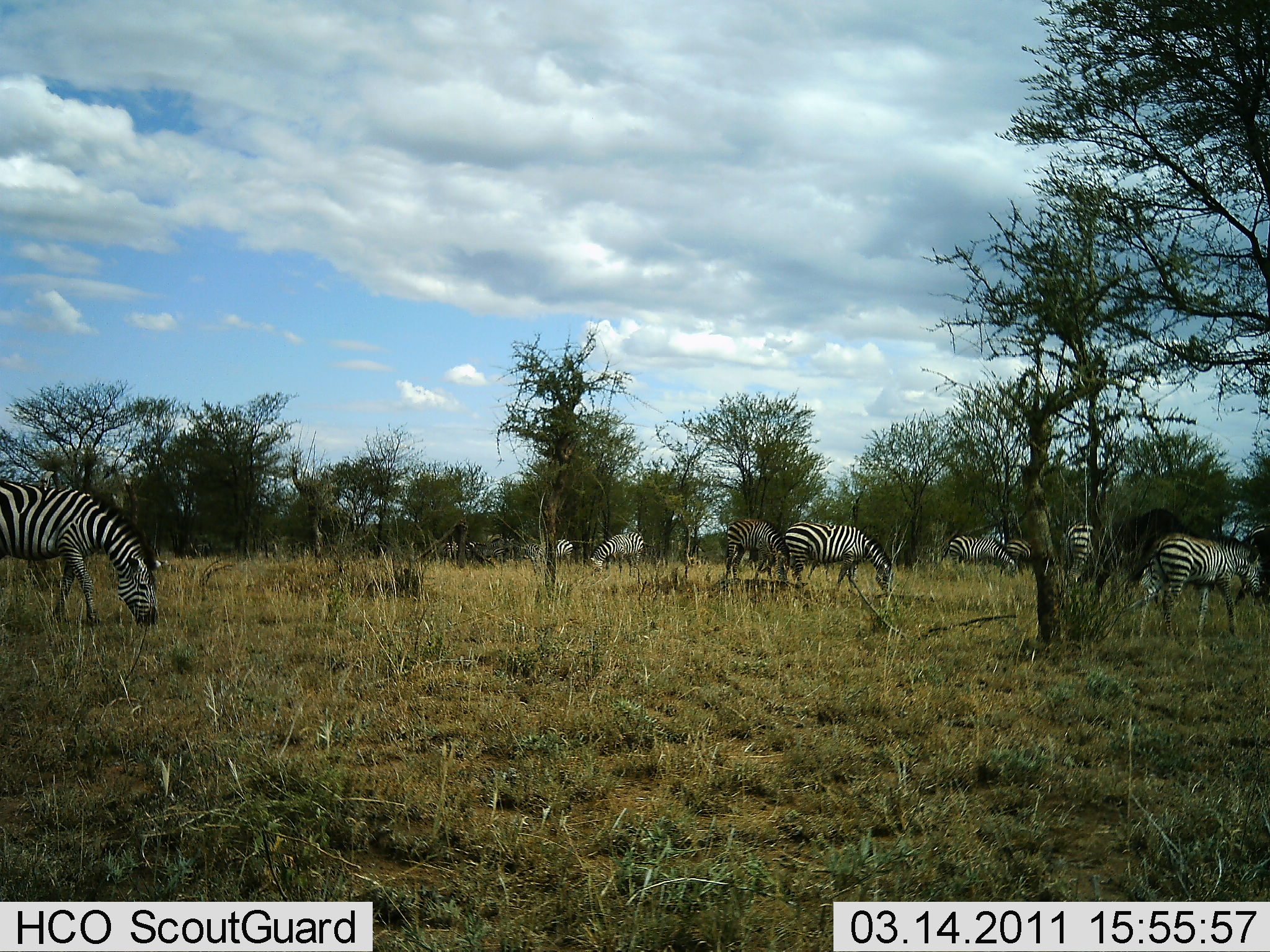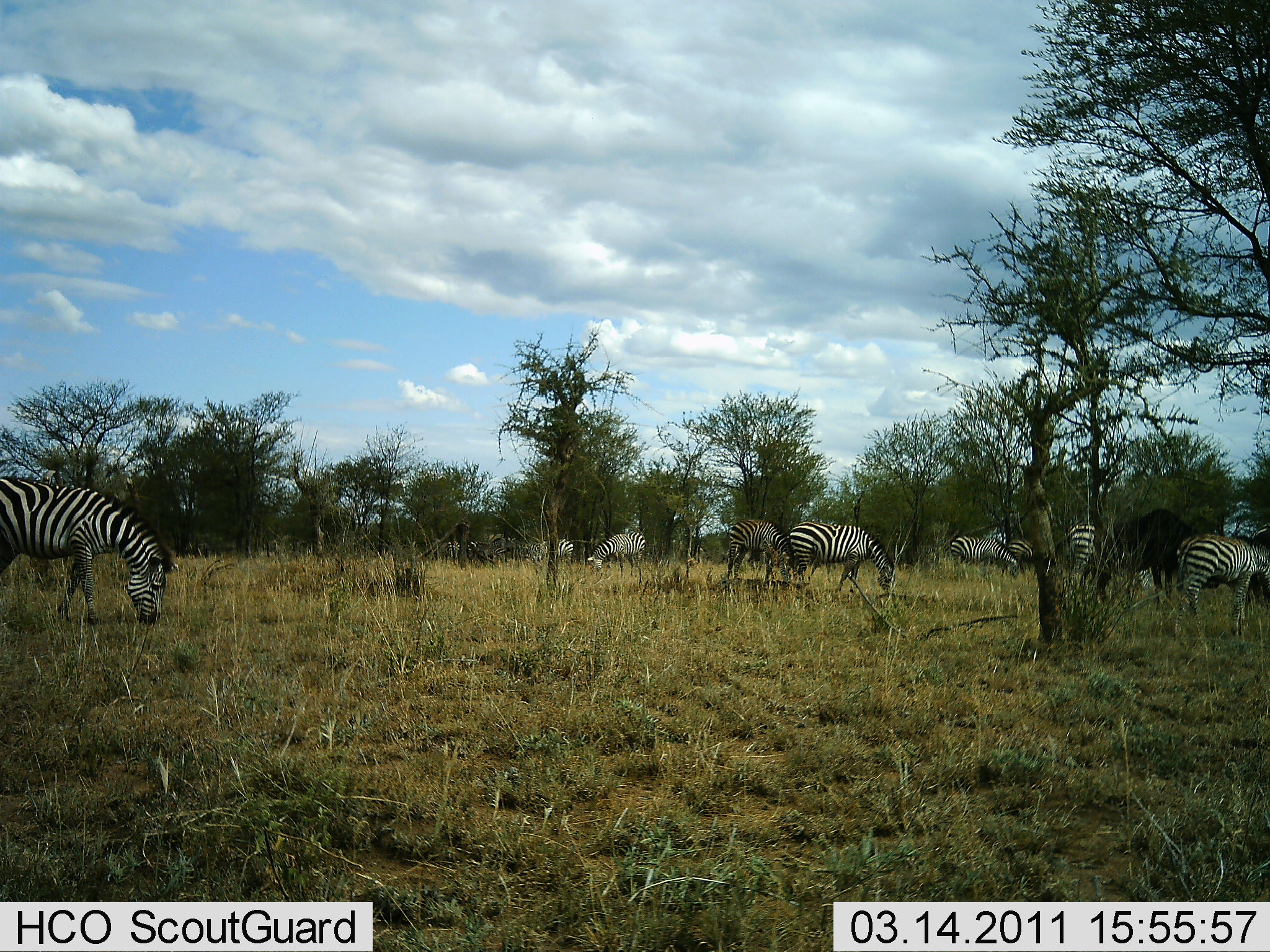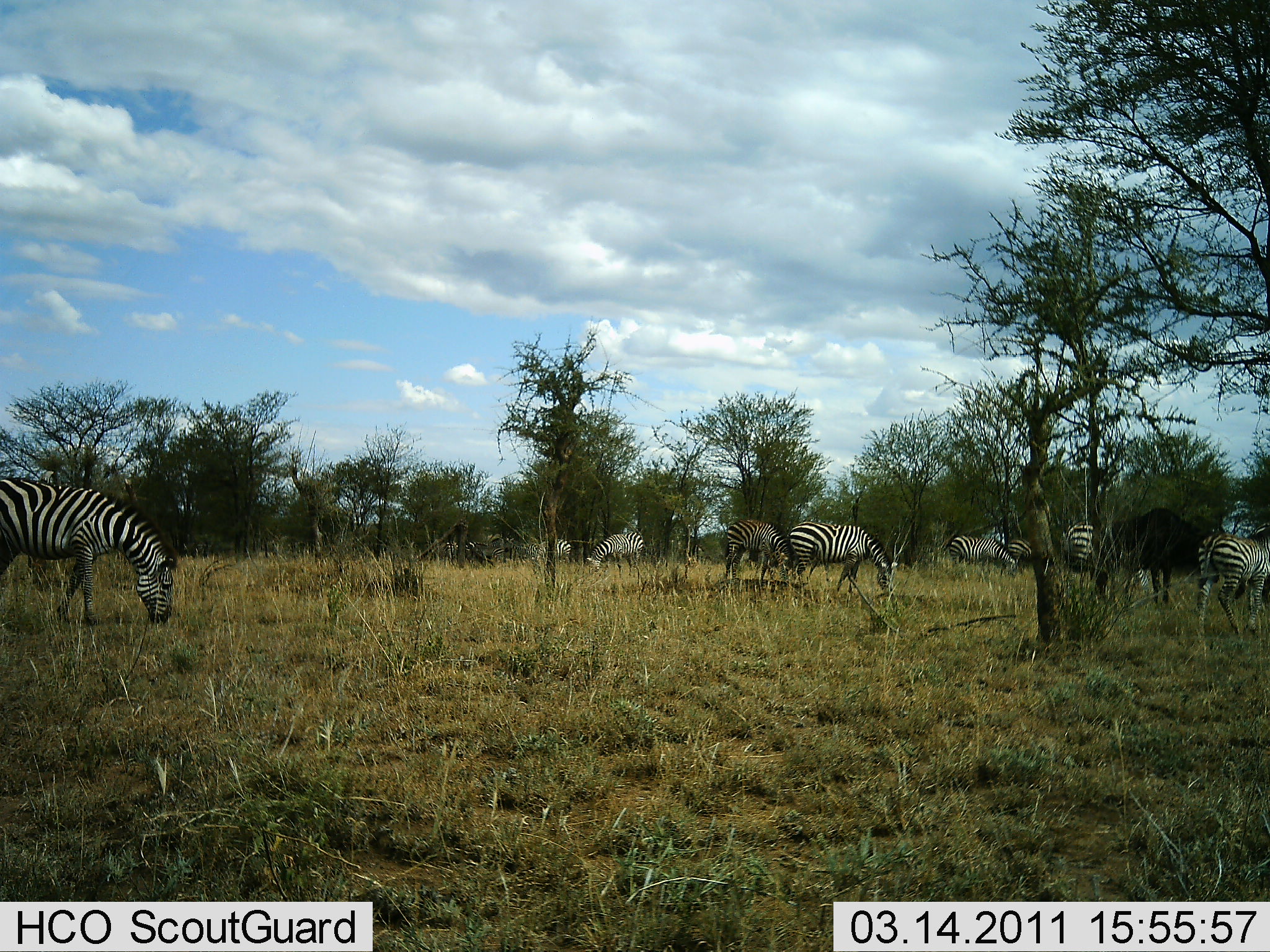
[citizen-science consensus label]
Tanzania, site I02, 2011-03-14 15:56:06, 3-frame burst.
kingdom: Animalia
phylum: Chordata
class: Mammalia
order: Perissodactyla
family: Equidae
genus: Equus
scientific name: Equus quagga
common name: plains zebra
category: zebra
Zebra (plains zebra) (Equus quagga), count 9. Behavior (volunteer vote fractions): standing 19%, resting 0%, moving 29%, interacting 0%. Young present (vote fraction): 0%. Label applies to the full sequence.